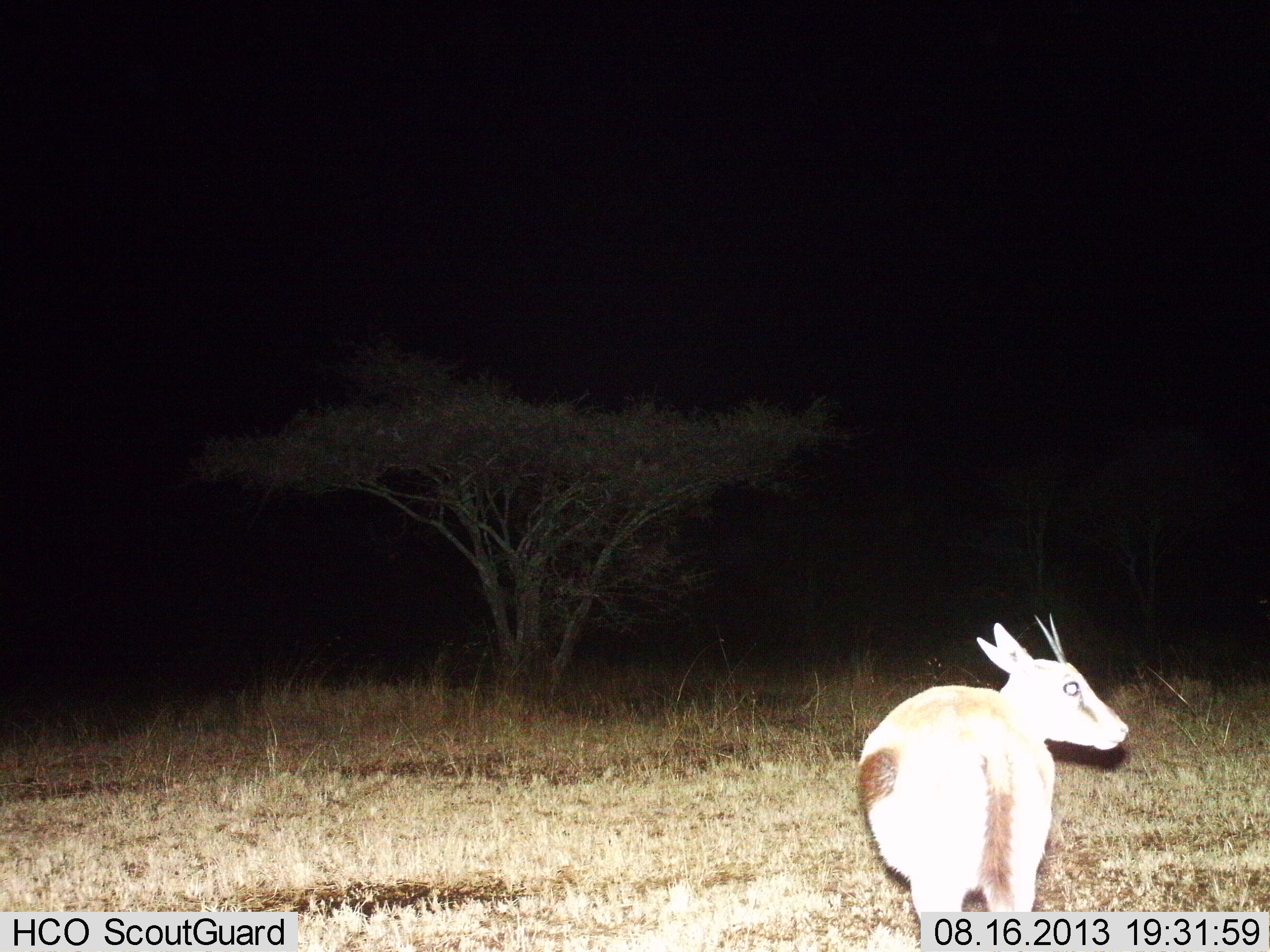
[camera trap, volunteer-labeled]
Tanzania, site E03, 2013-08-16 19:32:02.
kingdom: Animalia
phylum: Chordata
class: Mammalia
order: Artiodactyla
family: Bovidae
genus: Eudorcas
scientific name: Eudorcas thomsonii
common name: thomson's gazelle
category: gazellethomsons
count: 1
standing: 94%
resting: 0%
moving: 6%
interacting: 0%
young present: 0%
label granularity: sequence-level